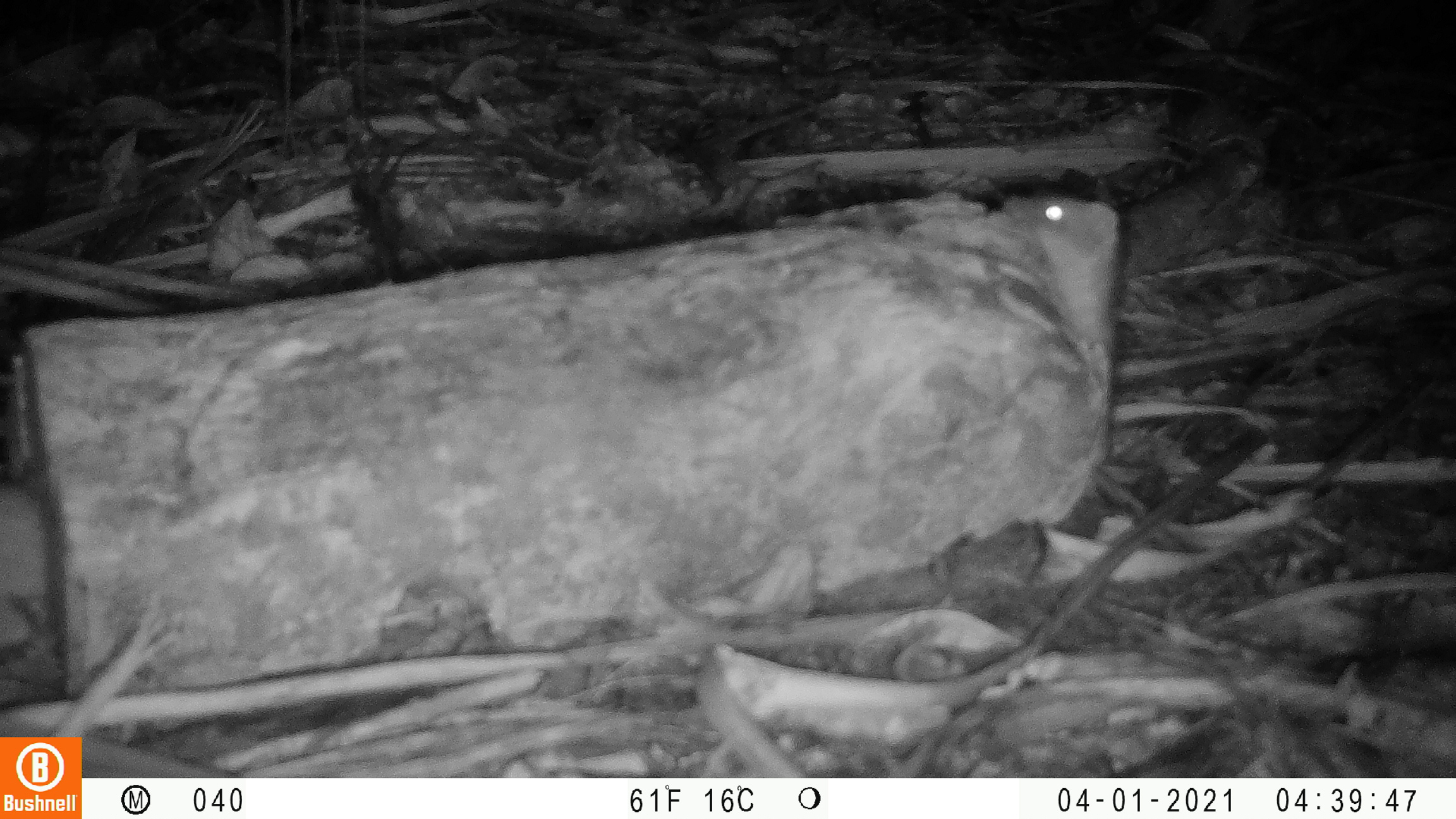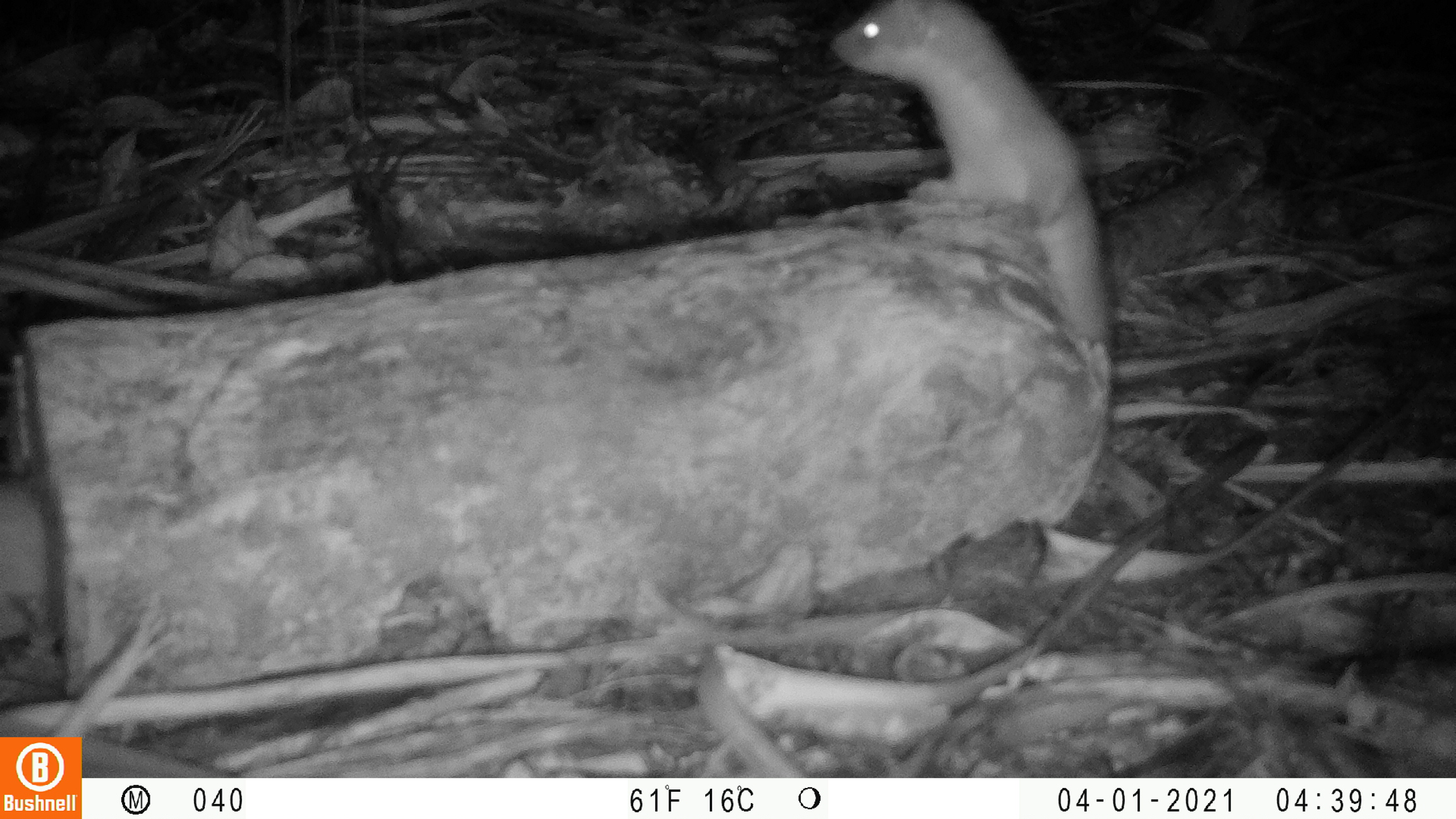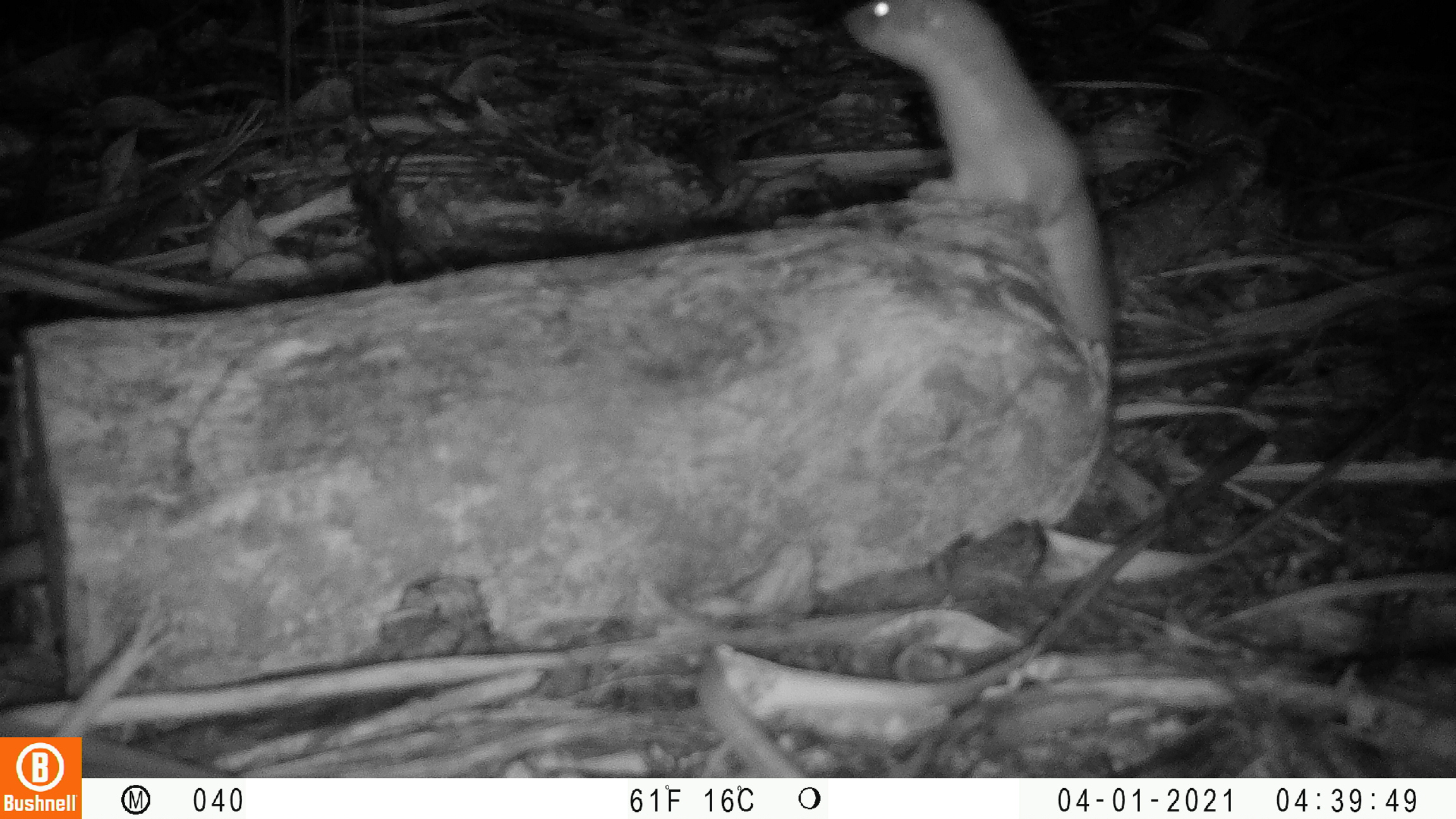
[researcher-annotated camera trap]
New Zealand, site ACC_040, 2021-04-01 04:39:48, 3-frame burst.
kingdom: Animalia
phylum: Chordata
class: Mammalia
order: Carnivora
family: Mustelidae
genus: Mustela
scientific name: Mustela erminea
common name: stoat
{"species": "stoat (Mustela erminea)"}